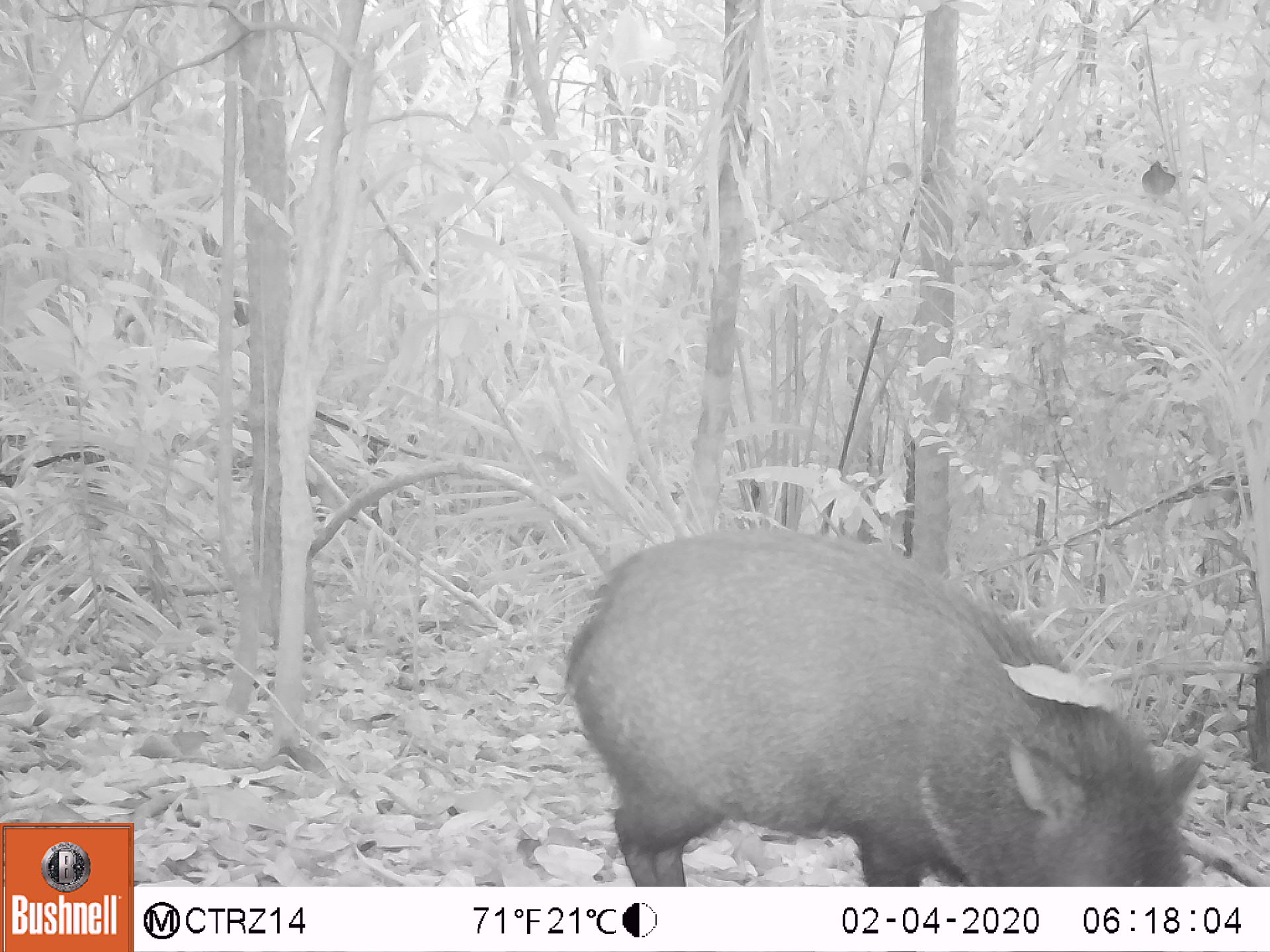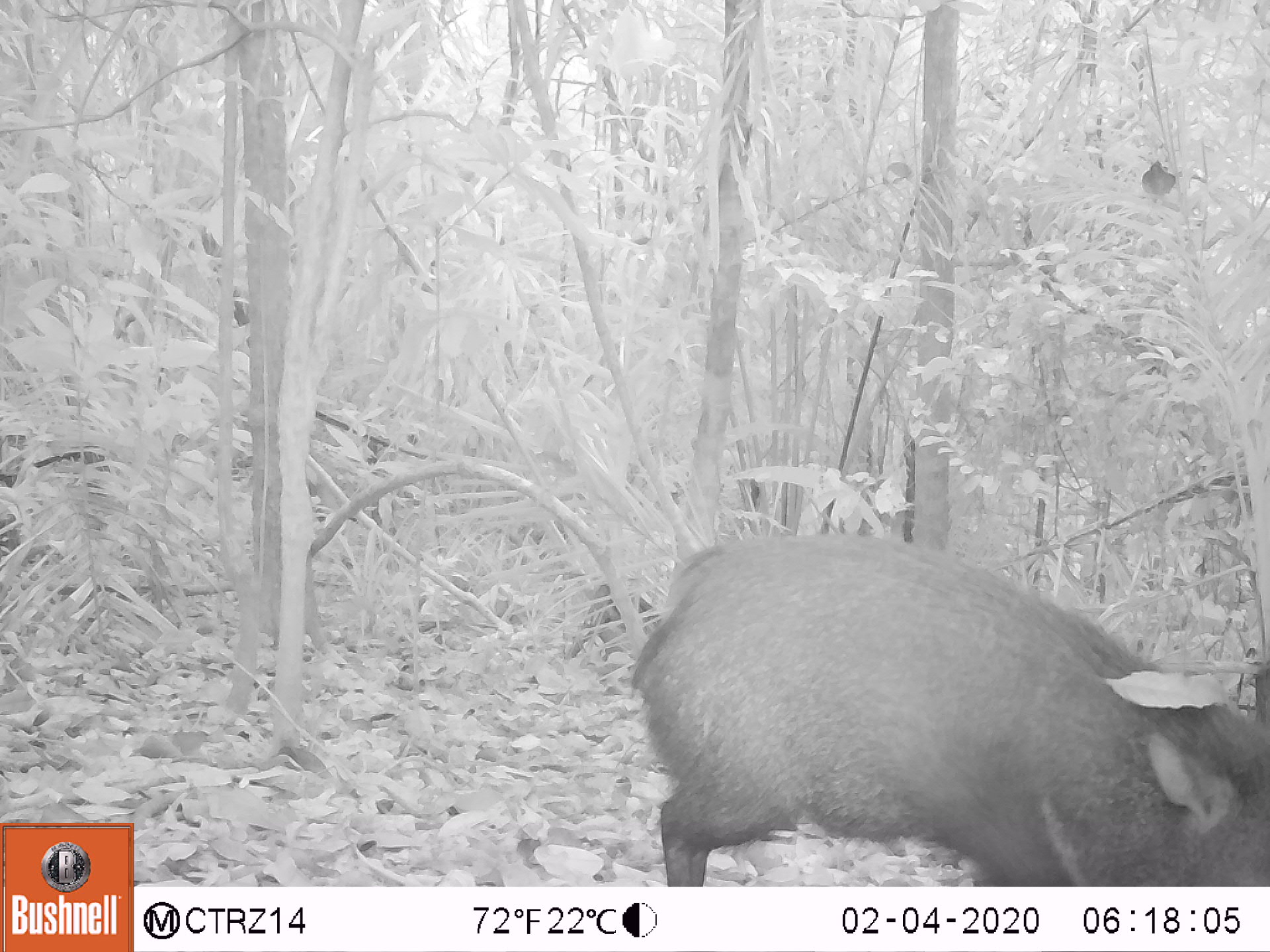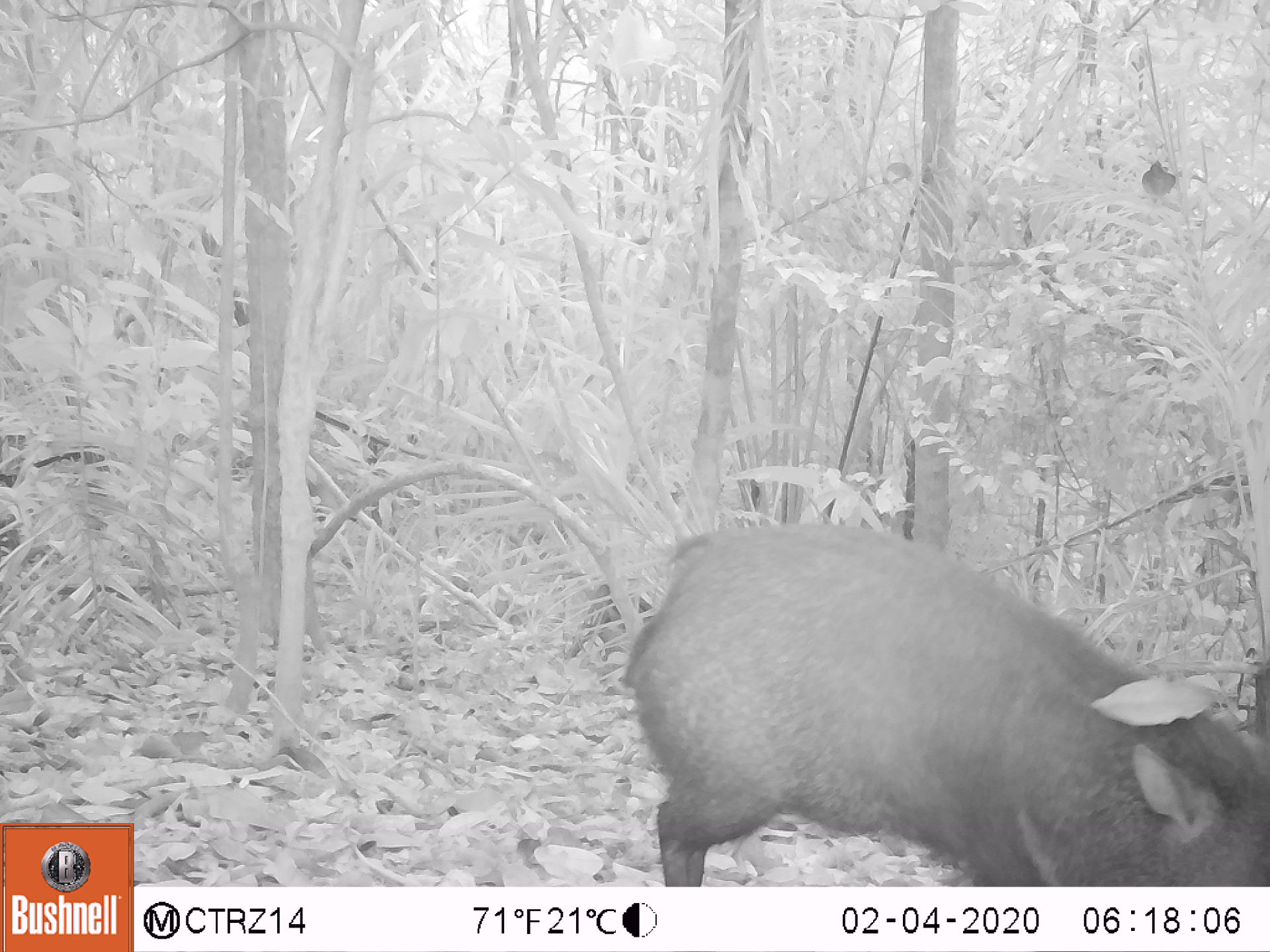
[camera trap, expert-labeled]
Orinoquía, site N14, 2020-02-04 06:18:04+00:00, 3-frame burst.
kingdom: Animalia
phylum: Chordata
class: Mammalia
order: Artiodactyla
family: Tayassuidae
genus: Pecari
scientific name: Pecari tajacu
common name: collared peccary